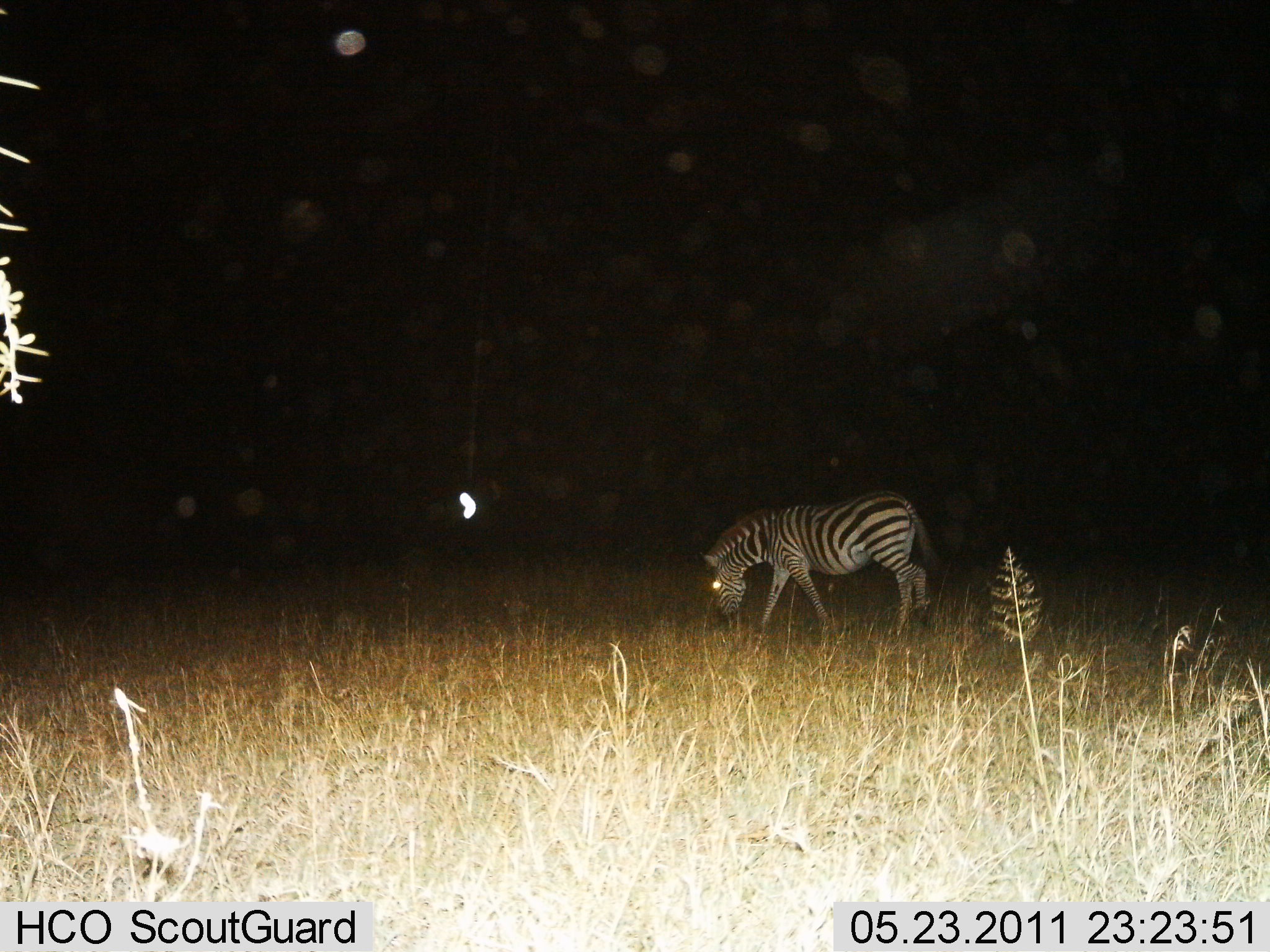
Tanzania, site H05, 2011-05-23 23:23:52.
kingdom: Animalia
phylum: Chordata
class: Mammalia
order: Perissodactyla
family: Equidae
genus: Equus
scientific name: Equus quagga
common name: plains zebra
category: zebra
Zebra (plains zebra) (Equus quagga), count 1. Behavior (volunteer vote fractions): standing 42%, resting 0%, moving 0%, interacting 0%. Young present (vote fraction): 0%. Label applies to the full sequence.